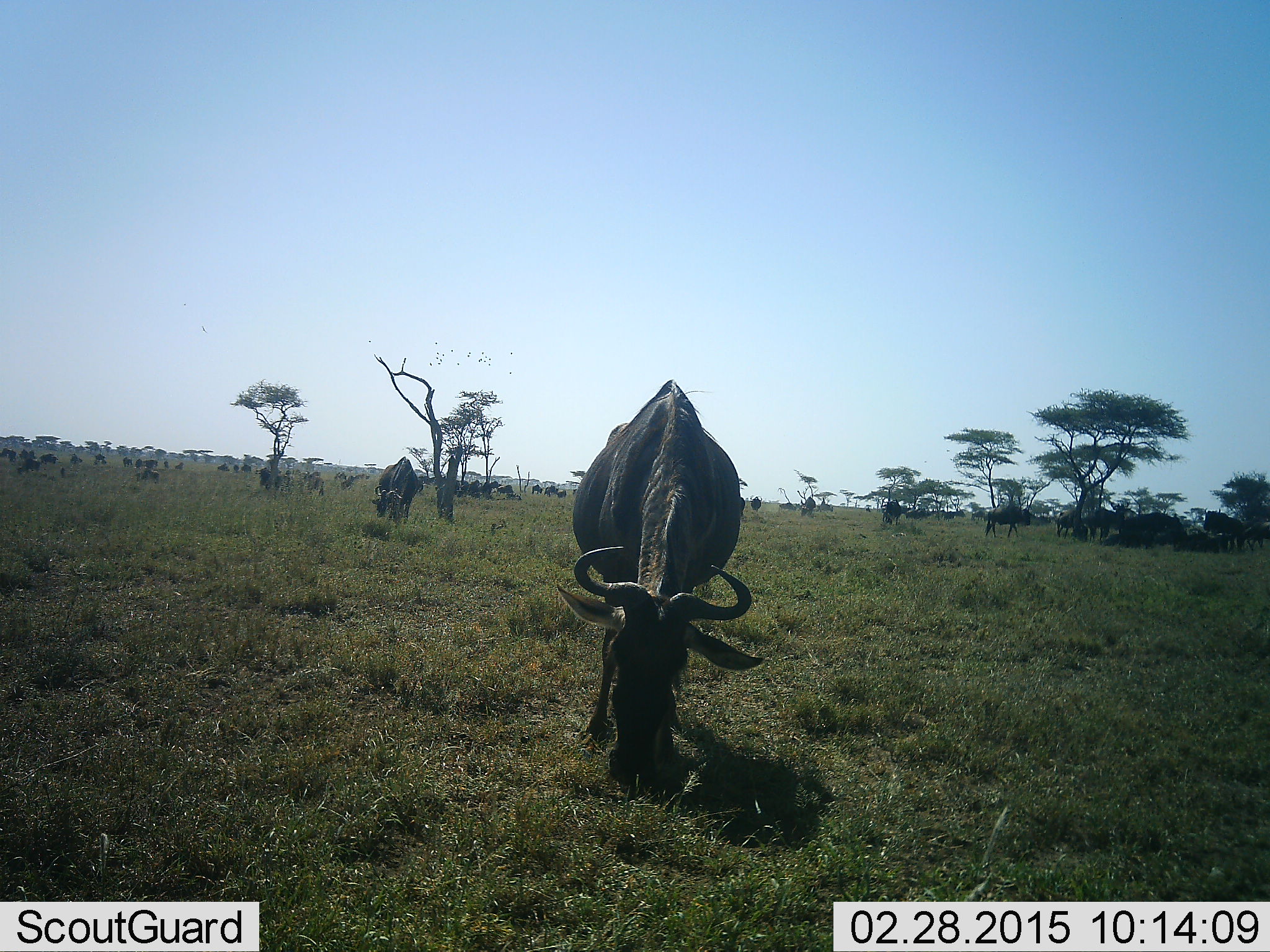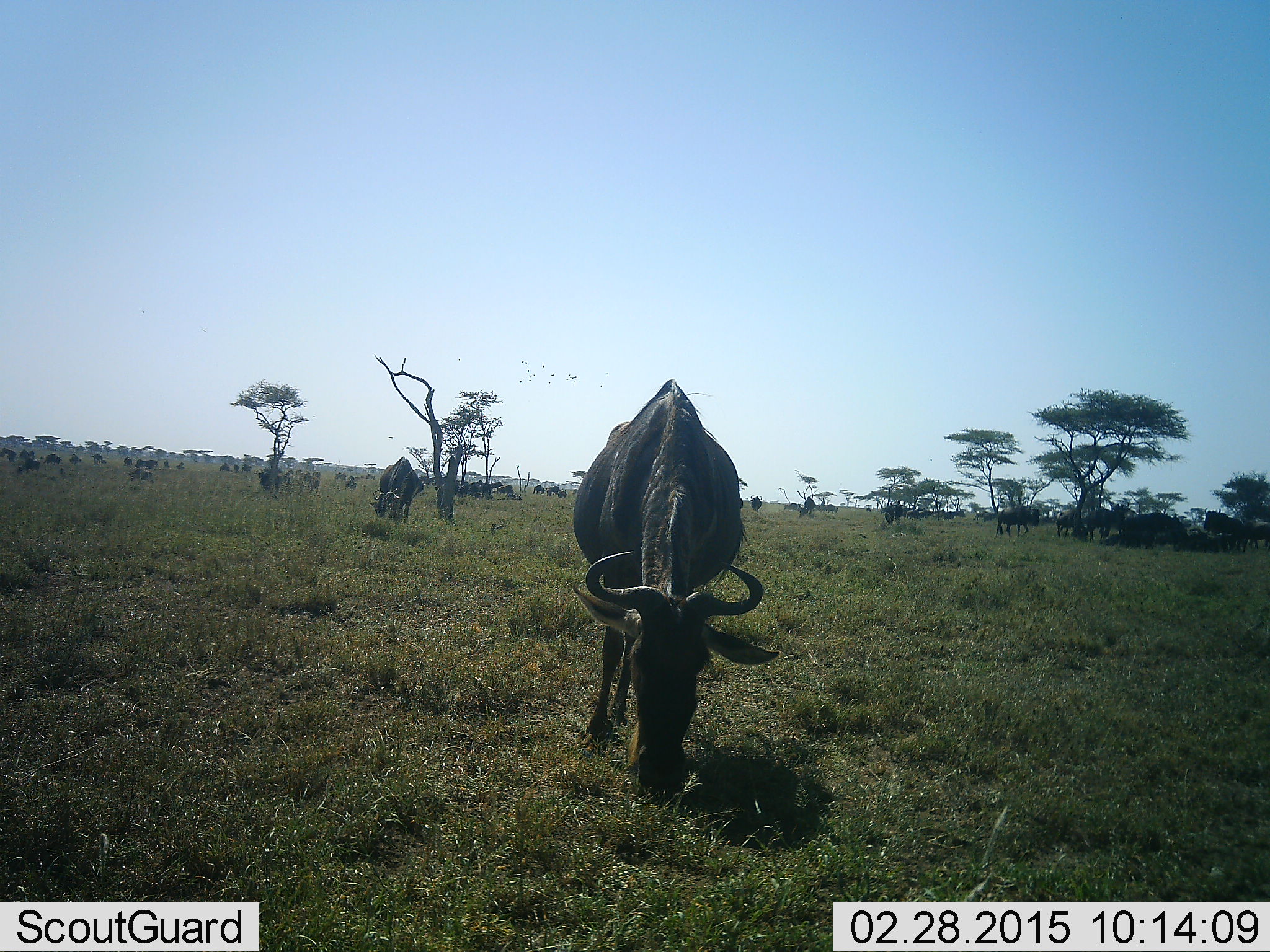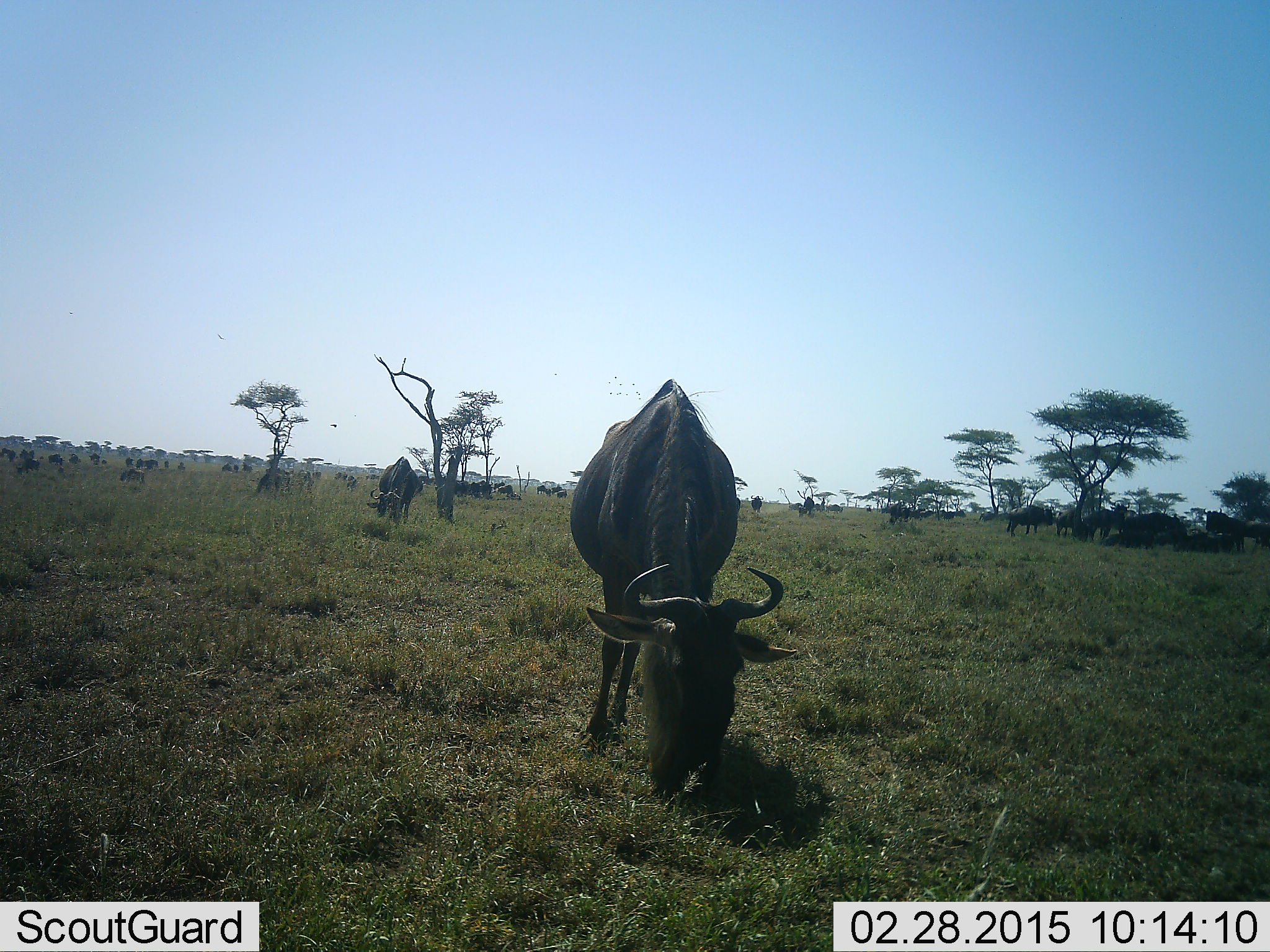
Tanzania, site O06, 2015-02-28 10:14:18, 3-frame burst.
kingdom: Animalia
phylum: Chordata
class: Mammalia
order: Artiodactyla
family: Bovidae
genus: Connochaetes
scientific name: Connochaetes taurinus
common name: blue wildebeest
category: wildebeest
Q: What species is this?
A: Wildebeest (blue wildebeest) (Connochaetes taurinus).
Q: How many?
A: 11-50.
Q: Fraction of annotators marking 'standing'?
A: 42%.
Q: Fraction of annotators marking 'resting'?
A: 8%.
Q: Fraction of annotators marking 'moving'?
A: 33%.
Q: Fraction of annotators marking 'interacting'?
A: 0%.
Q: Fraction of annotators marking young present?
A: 0%.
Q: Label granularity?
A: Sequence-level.